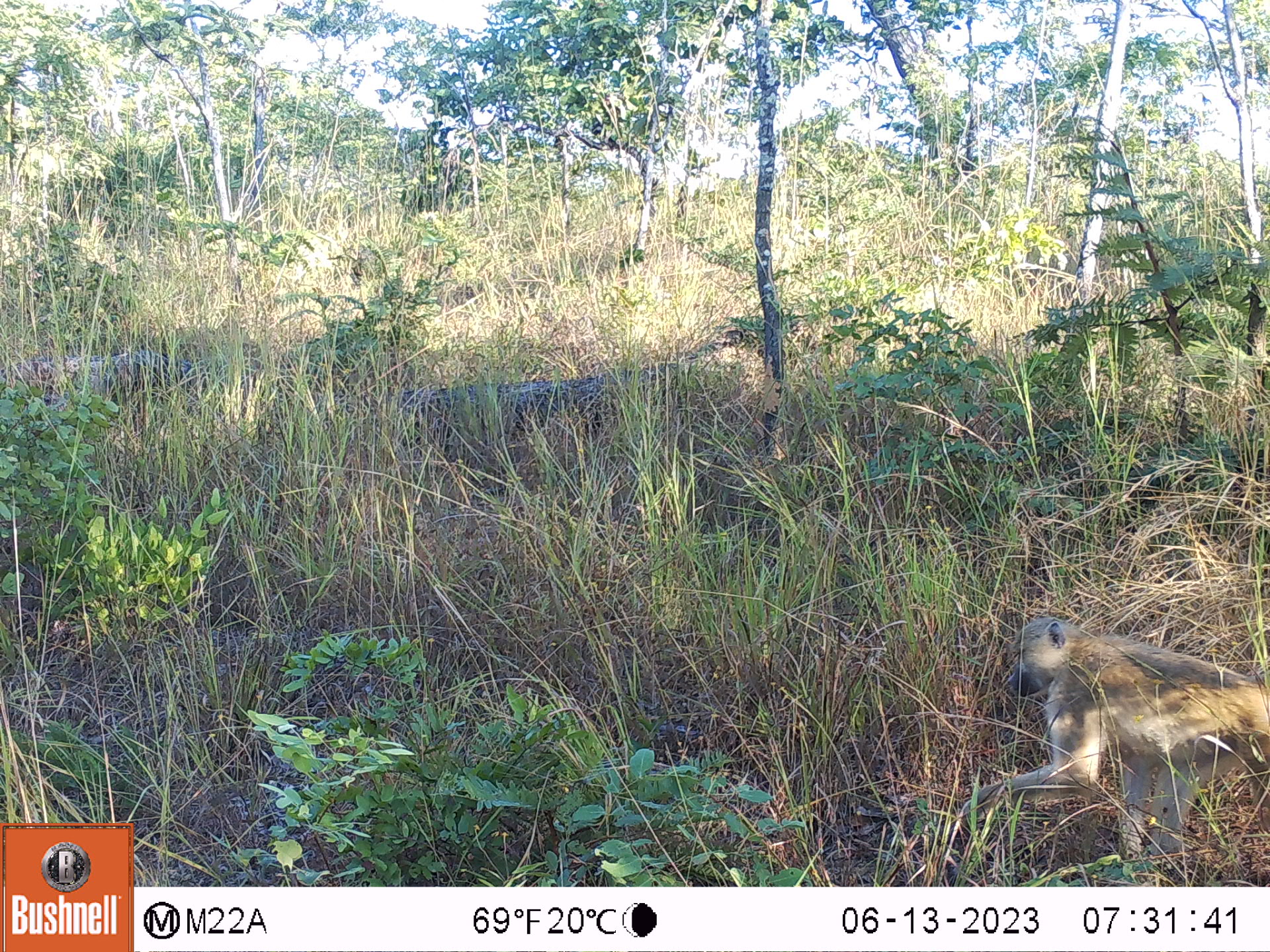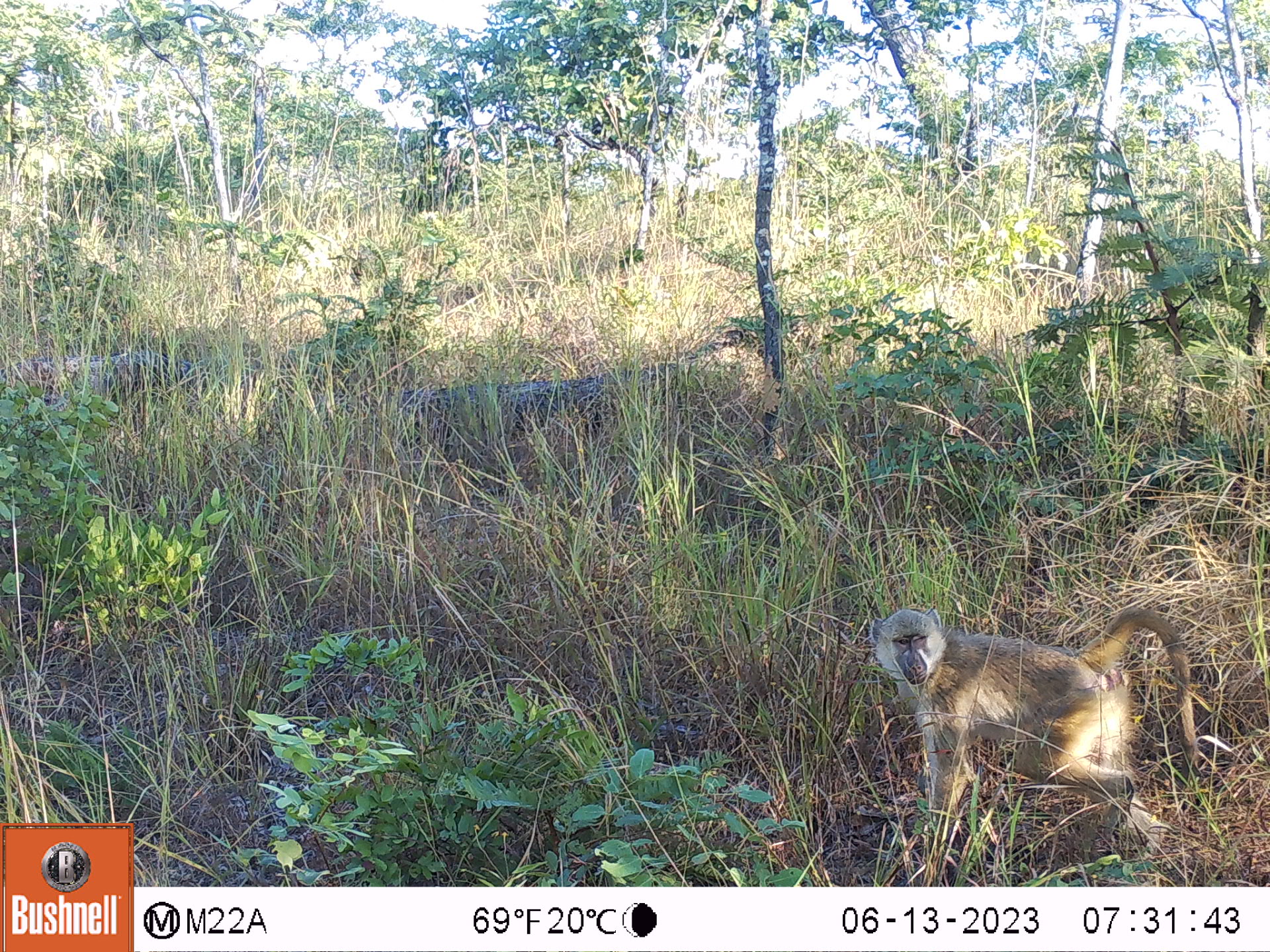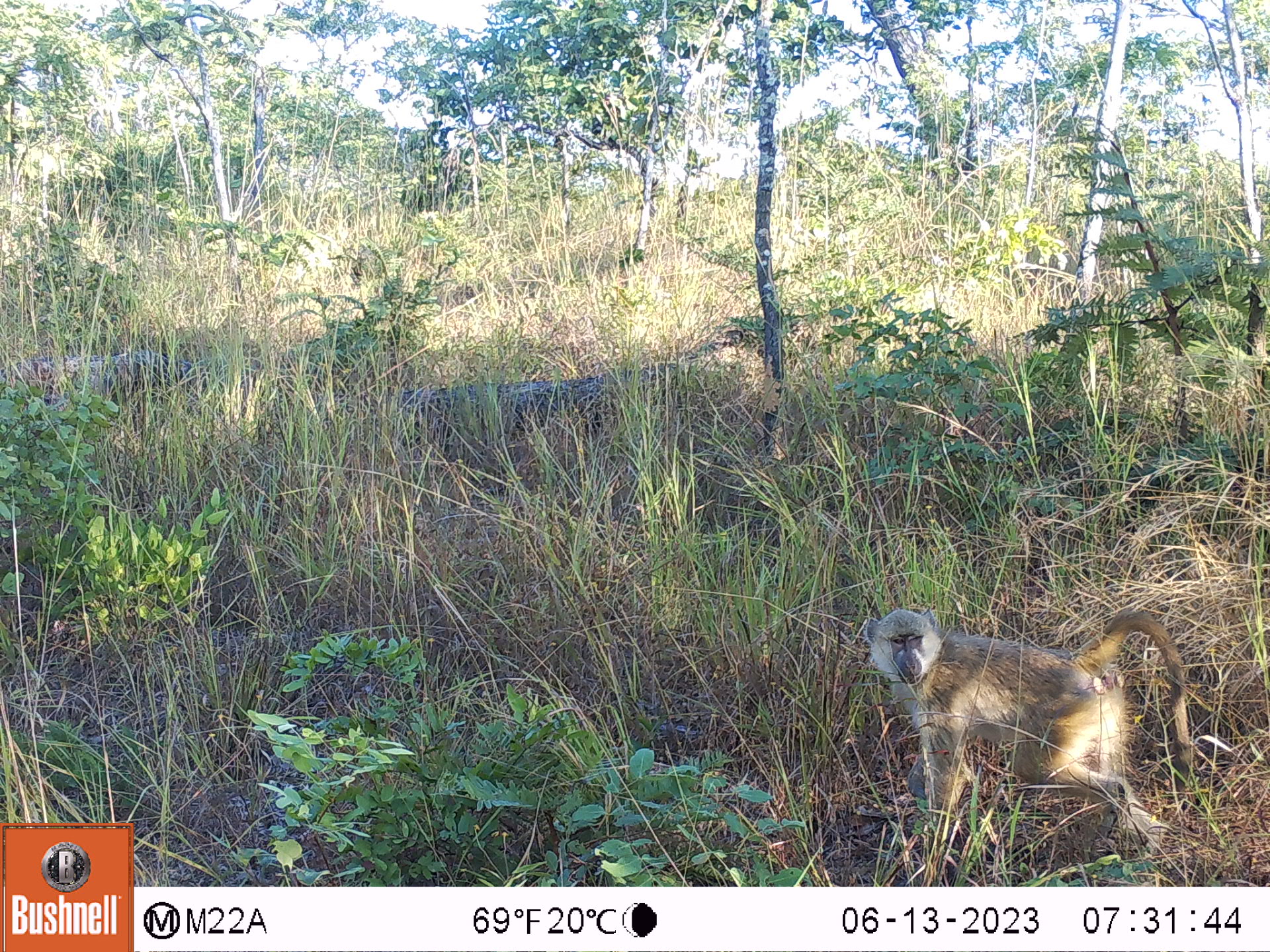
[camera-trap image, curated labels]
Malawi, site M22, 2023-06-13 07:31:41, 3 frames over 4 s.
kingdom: Animalia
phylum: Chordata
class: Mammalia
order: Primates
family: Cercopithecidae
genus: Papio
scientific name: Papio cynocephalus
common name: yellow baboon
Yellow baboon (Papio cynocephalus), count 1.